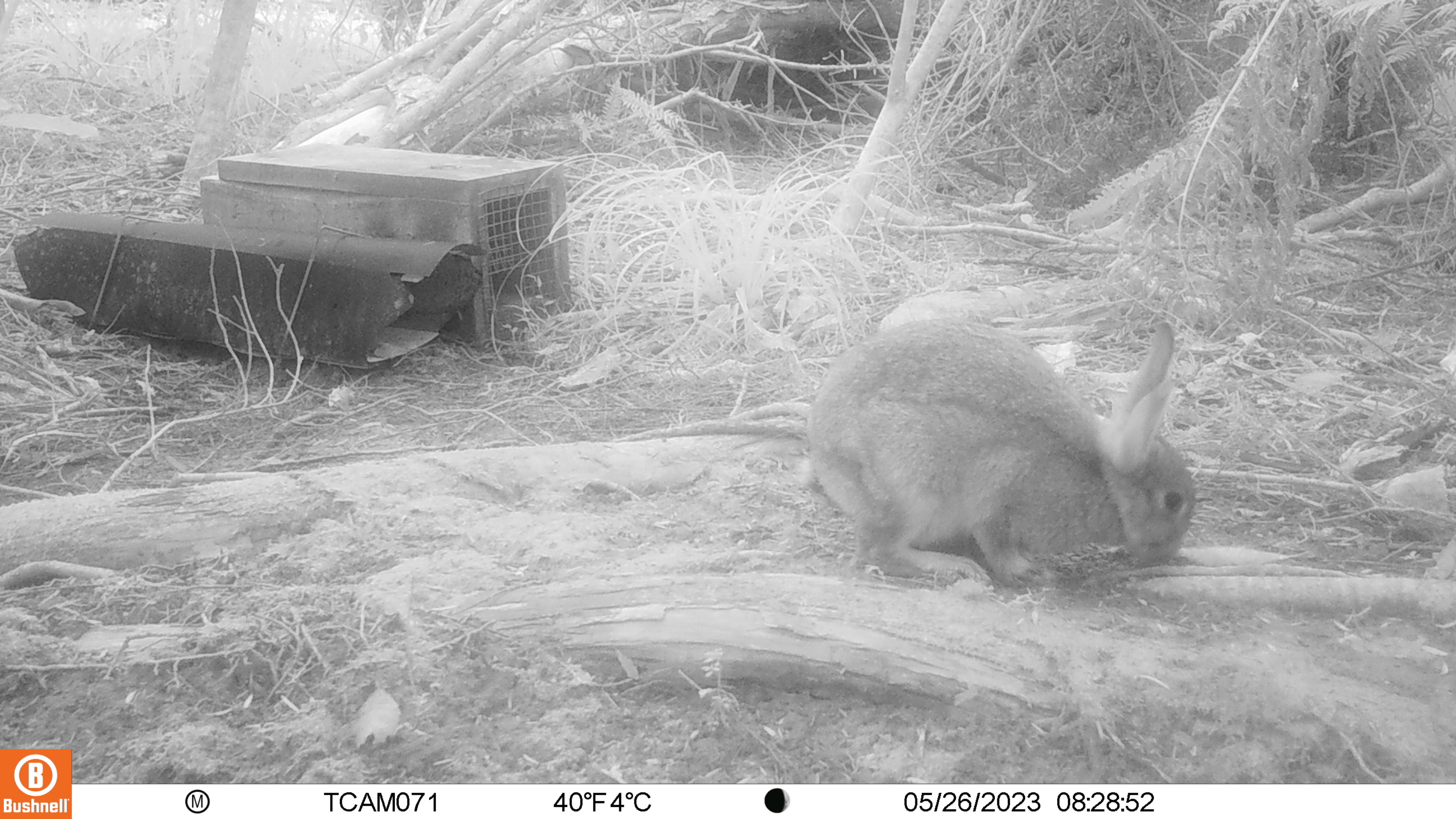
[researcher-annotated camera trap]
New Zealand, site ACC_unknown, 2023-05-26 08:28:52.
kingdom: Animalia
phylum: Chordata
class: Mammalia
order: Lagomorpha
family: Leporidae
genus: Oryctolagus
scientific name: Oryctolagus cuniculus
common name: european rabbit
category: rabbit